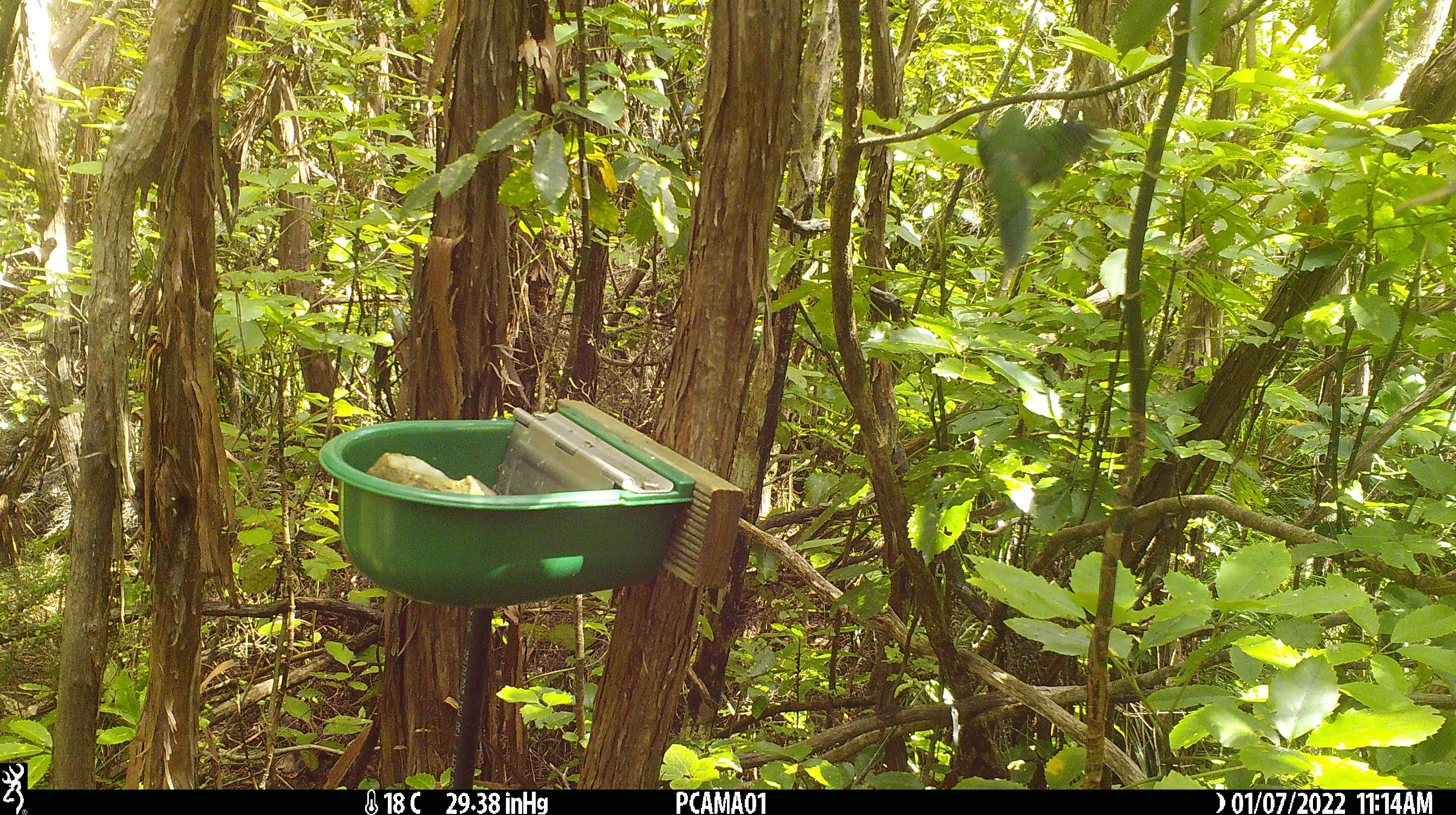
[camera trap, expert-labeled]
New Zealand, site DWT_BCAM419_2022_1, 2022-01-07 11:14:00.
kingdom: Animalia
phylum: Chordata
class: Aves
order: Psittaciformes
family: Psittaculidae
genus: Cyanoramphus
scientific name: Cyanoramphus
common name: parakeet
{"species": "parakeet (Cyanoramphus)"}